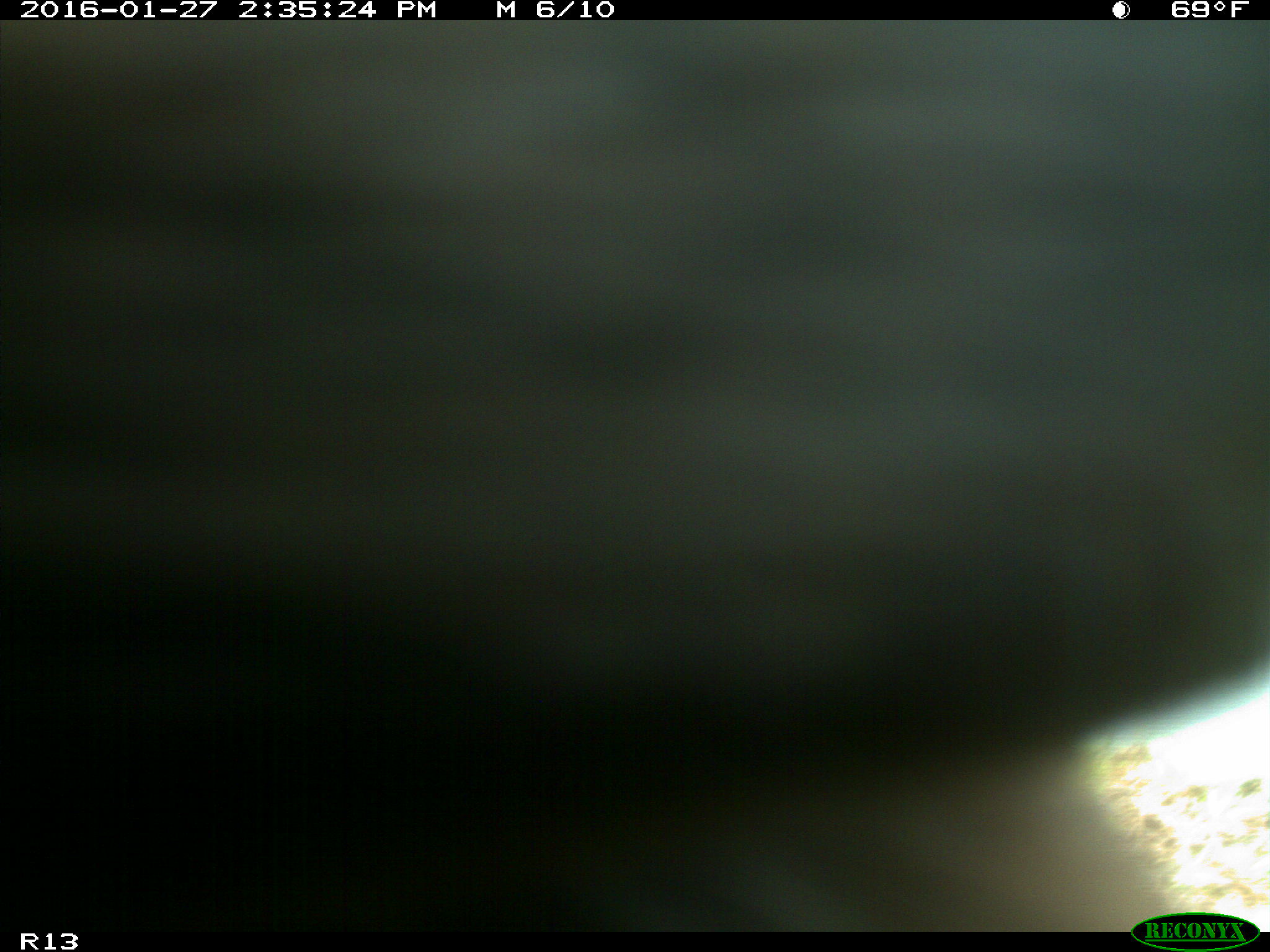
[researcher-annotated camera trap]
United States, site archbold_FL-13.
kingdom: Animalia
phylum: Chordata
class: Mammalia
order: Artiodactyla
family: Bovidae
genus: Bos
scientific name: Bos taurus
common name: domestic cow